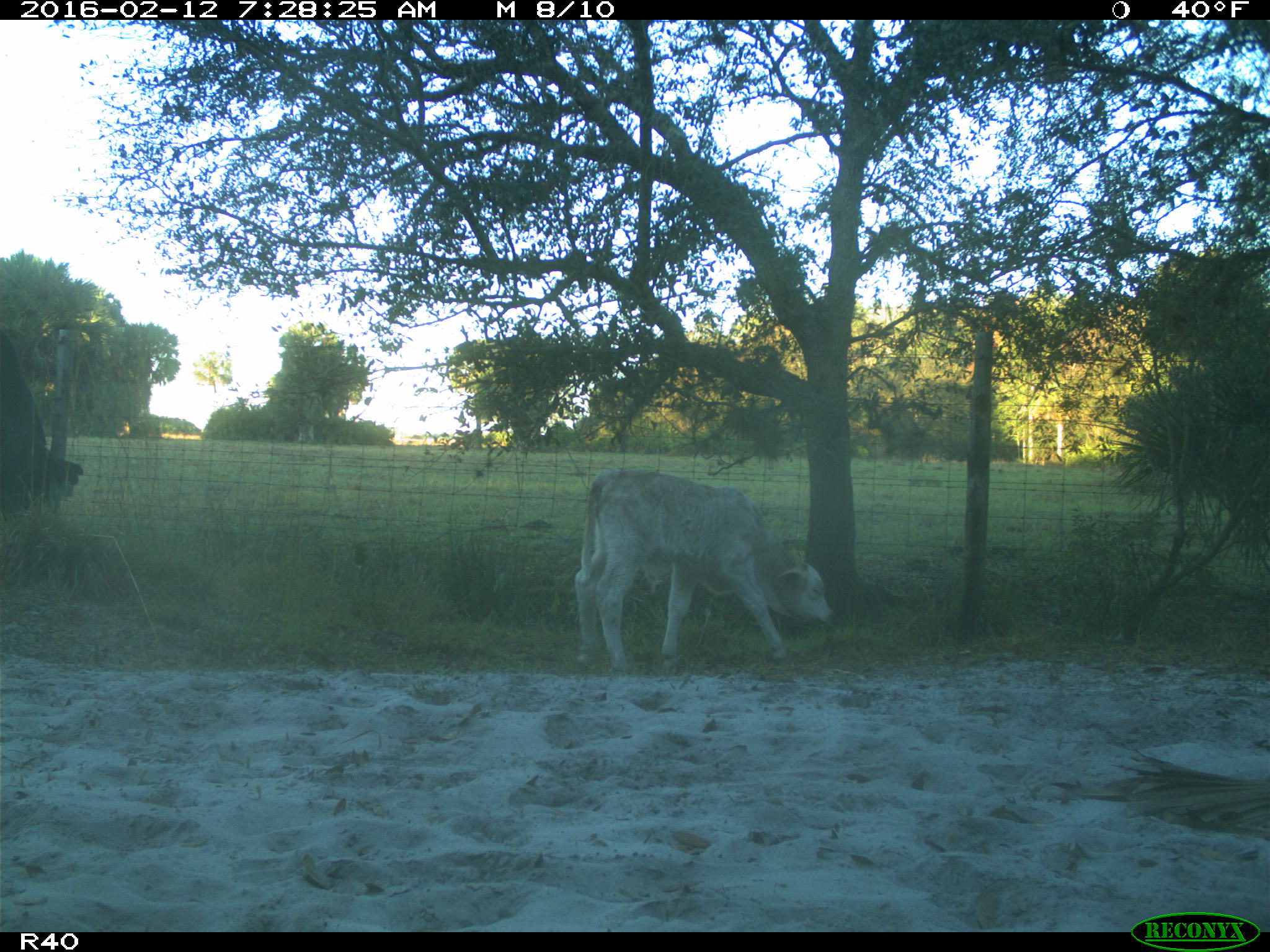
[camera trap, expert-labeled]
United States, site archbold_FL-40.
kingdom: Animalia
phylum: Chordata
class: Mammalia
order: Artiodactyla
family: Bovidae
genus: Bos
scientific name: Bos taurus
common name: domestic cow